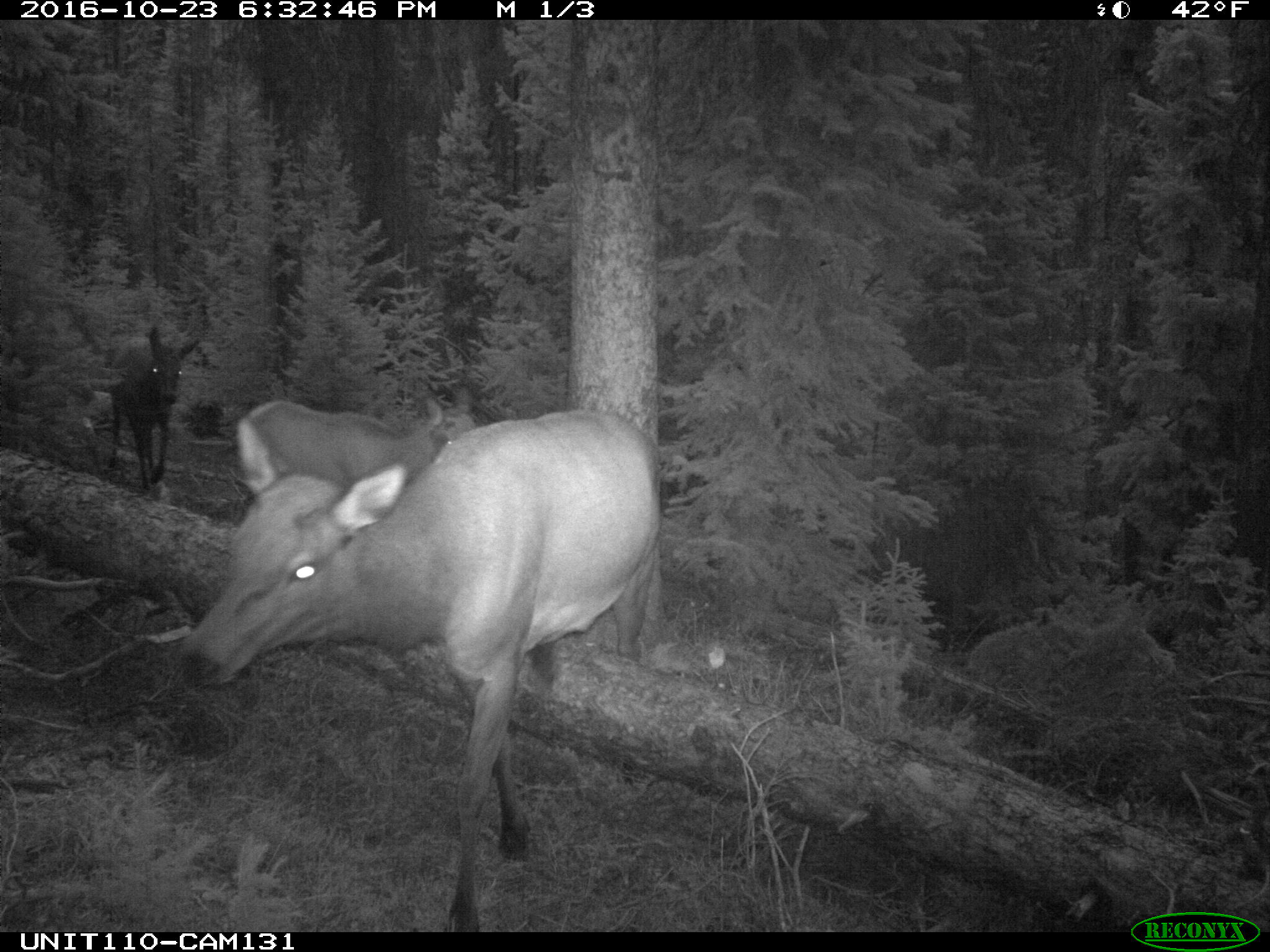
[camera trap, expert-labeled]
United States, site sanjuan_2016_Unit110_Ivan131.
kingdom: Animalia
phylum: Chordata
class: Mammalia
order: Artiodactyla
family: Cervidae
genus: Cervus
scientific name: Cervus elaphus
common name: red deer